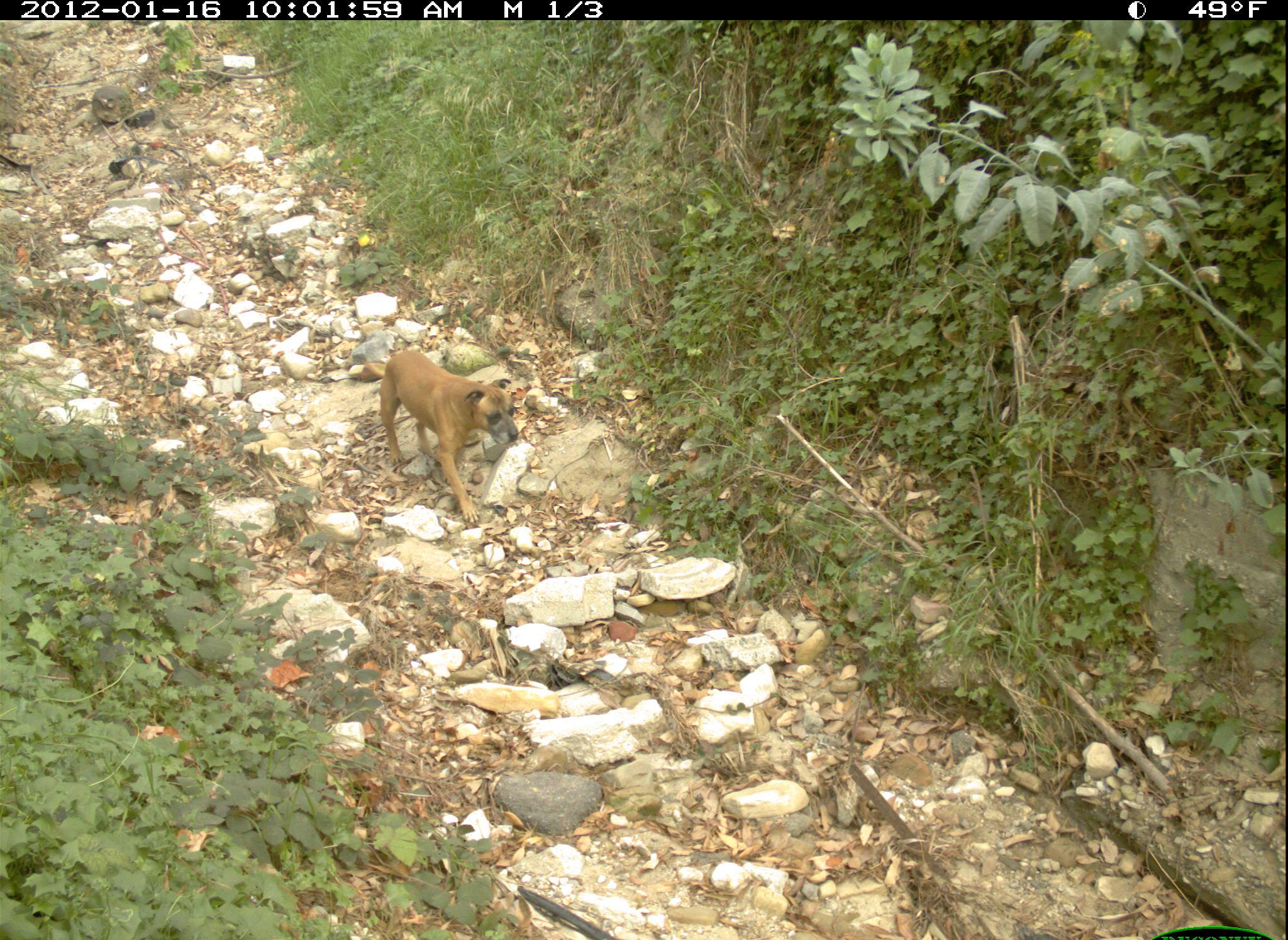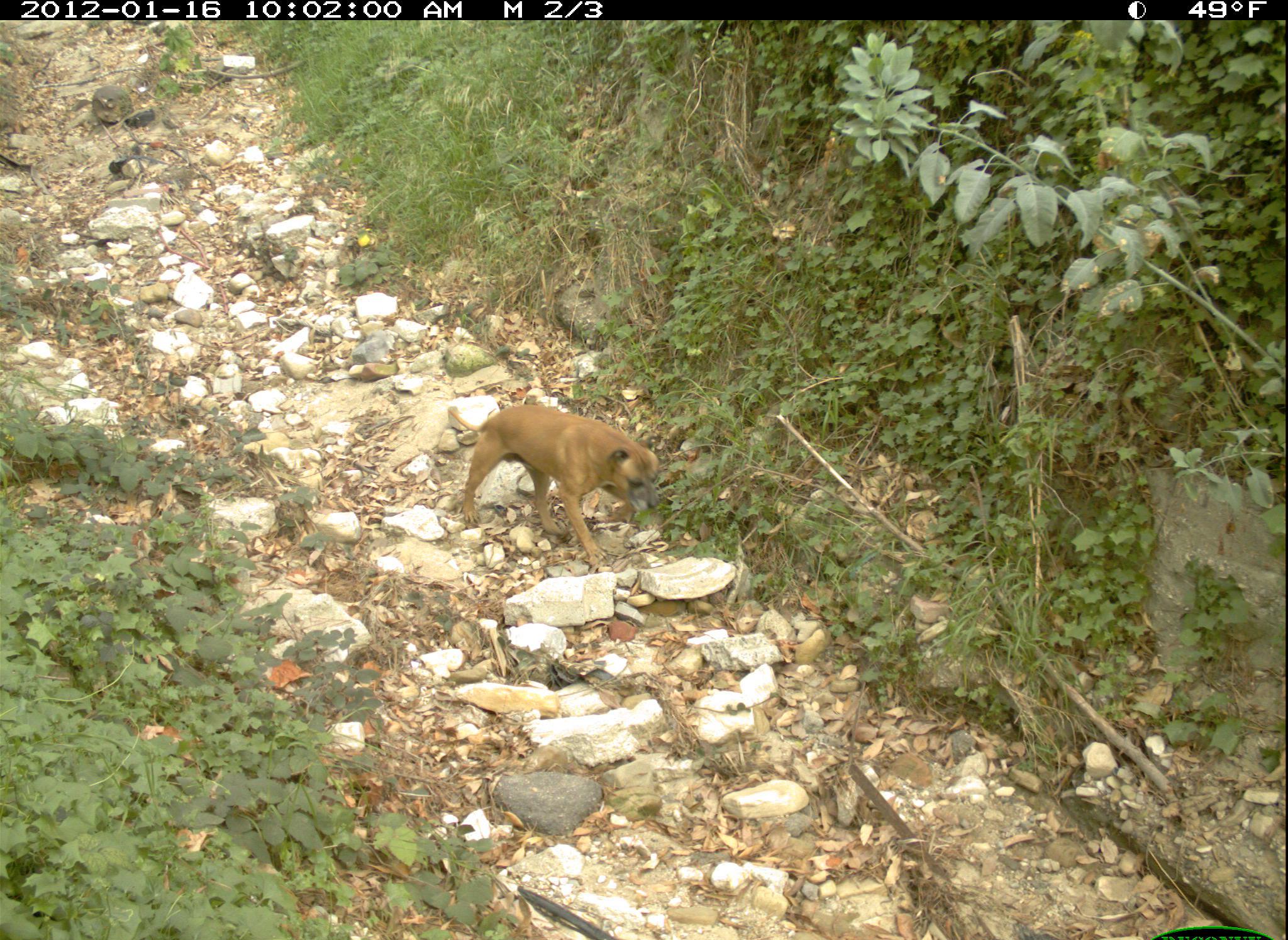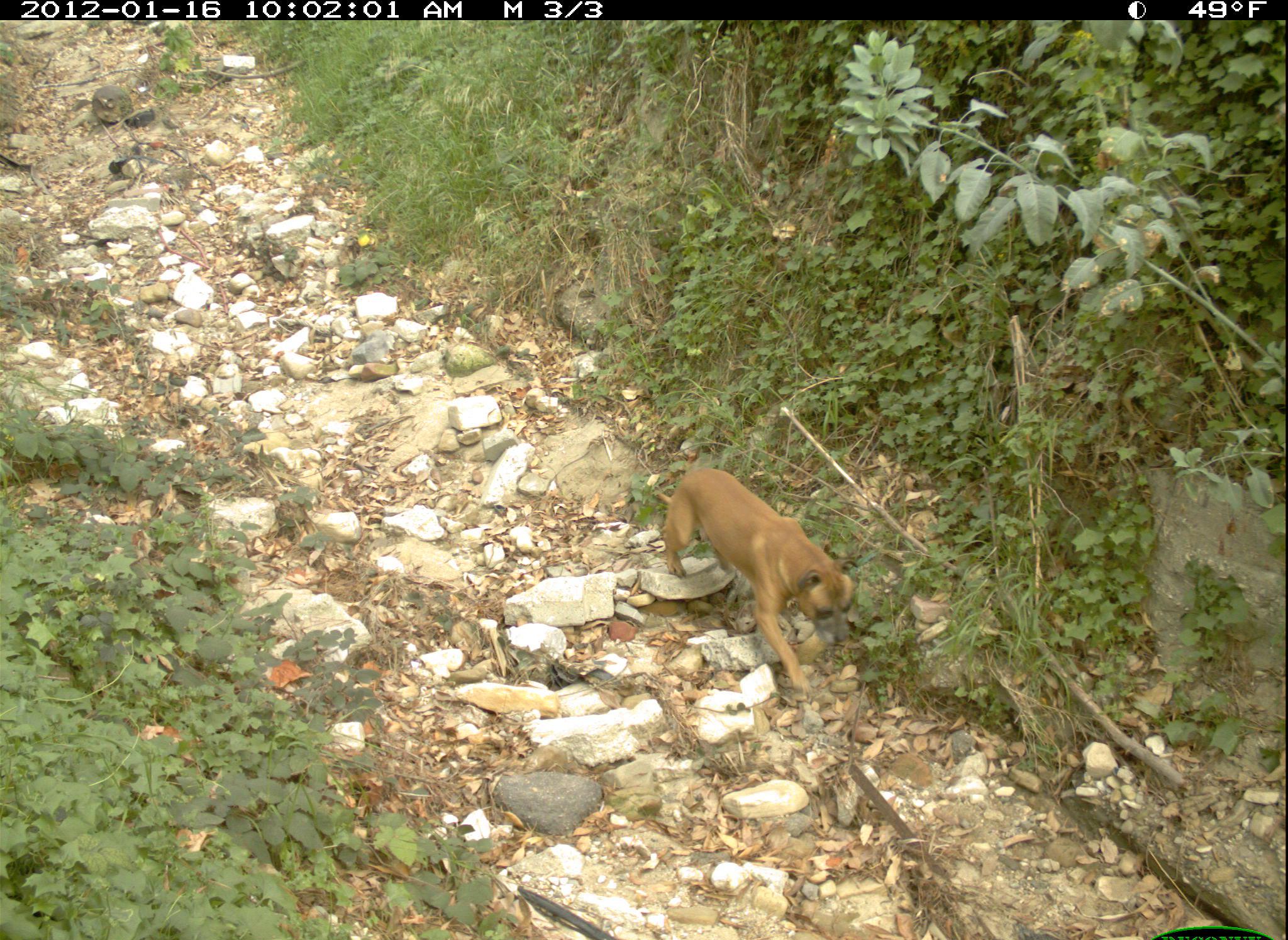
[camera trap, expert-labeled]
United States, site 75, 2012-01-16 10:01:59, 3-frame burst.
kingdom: Animalia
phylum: Chordata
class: Mammalia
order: Carnivora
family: Canidae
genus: Canis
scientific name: Canis familiaris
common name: domestic dog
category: dog